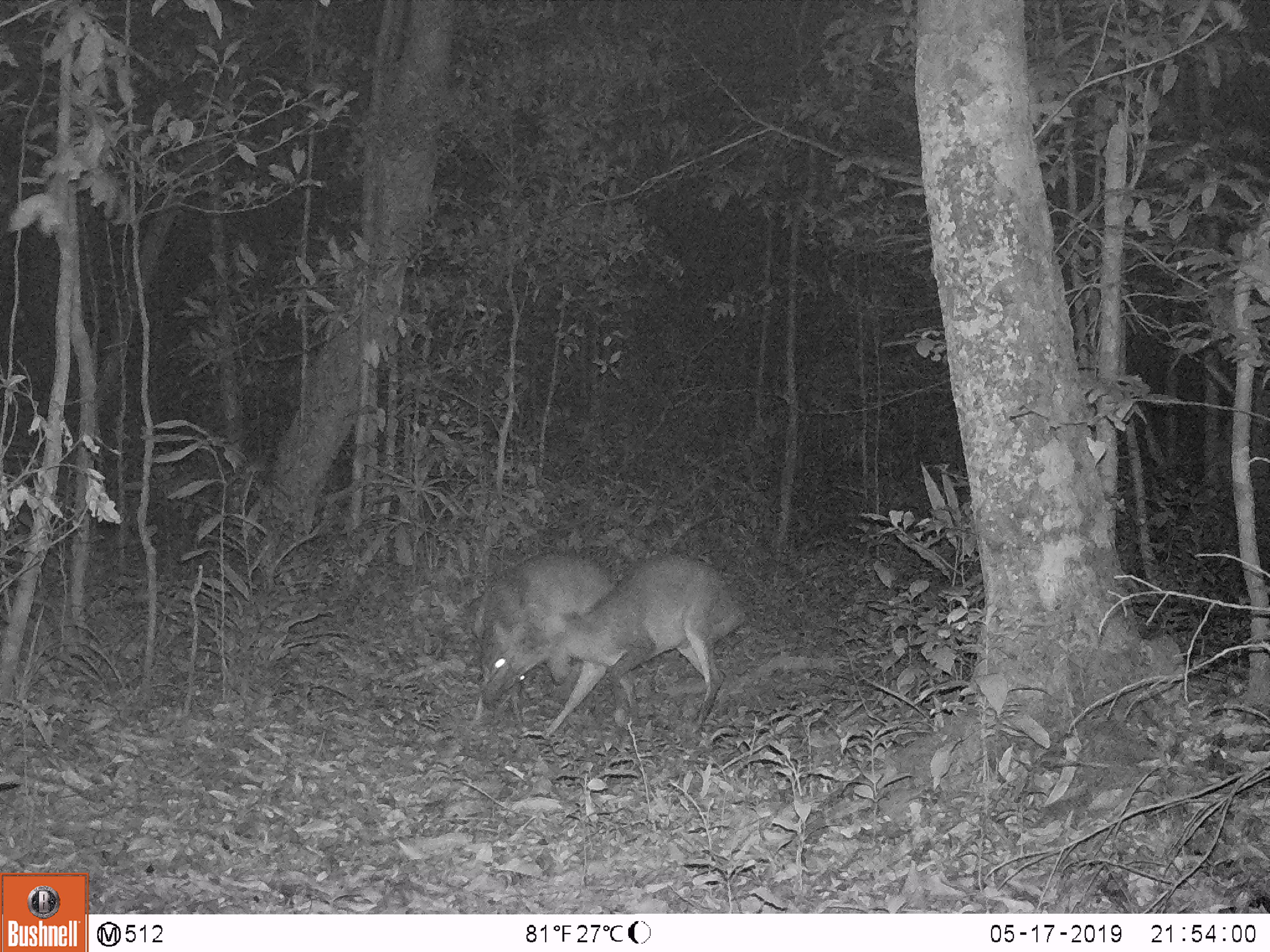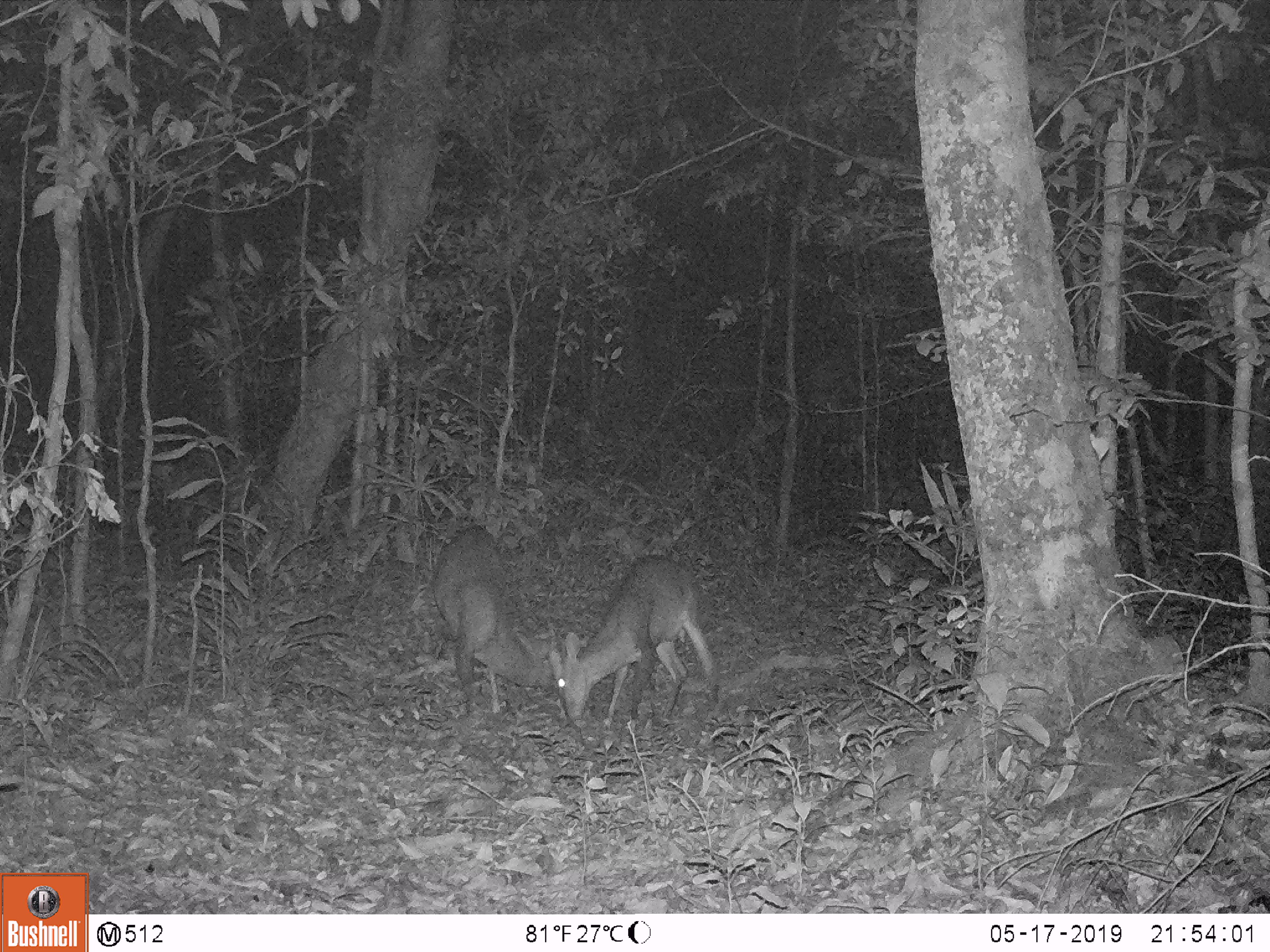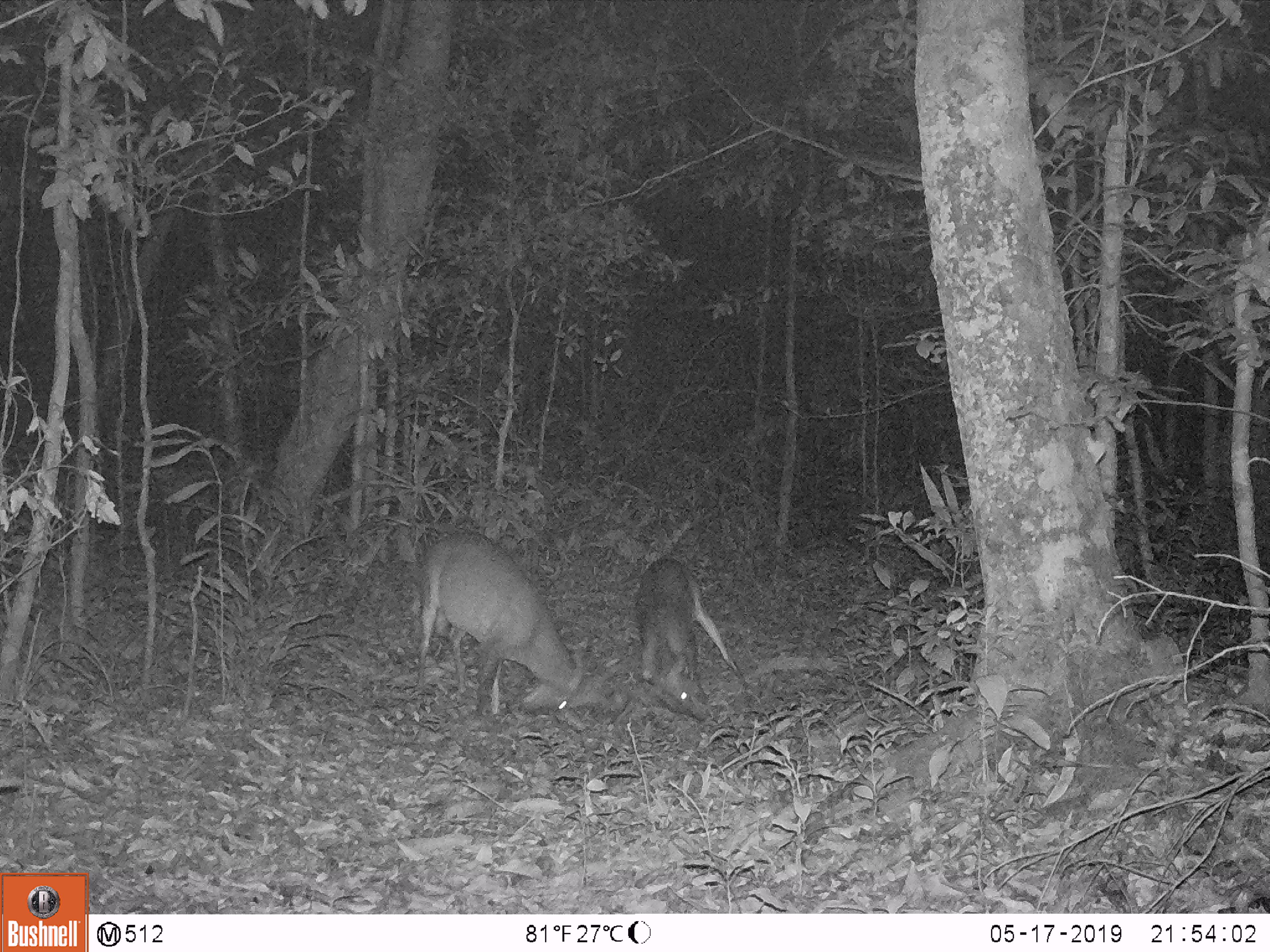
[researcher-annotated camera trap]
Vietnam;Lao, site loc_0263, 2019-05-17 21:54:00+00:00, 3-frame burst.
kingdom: Animalia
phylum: Chordata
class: Mammalia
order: Artiodactyla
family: Cervidae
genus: Muntiacus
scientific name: Muntiacus vuquangensis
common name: large-antlered muntjac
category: large antlered muntjac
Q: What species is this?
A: Large antlered muntjac (large-antlered muntjac) (Muntiacus vuquangensis).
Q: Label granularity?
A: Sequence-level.